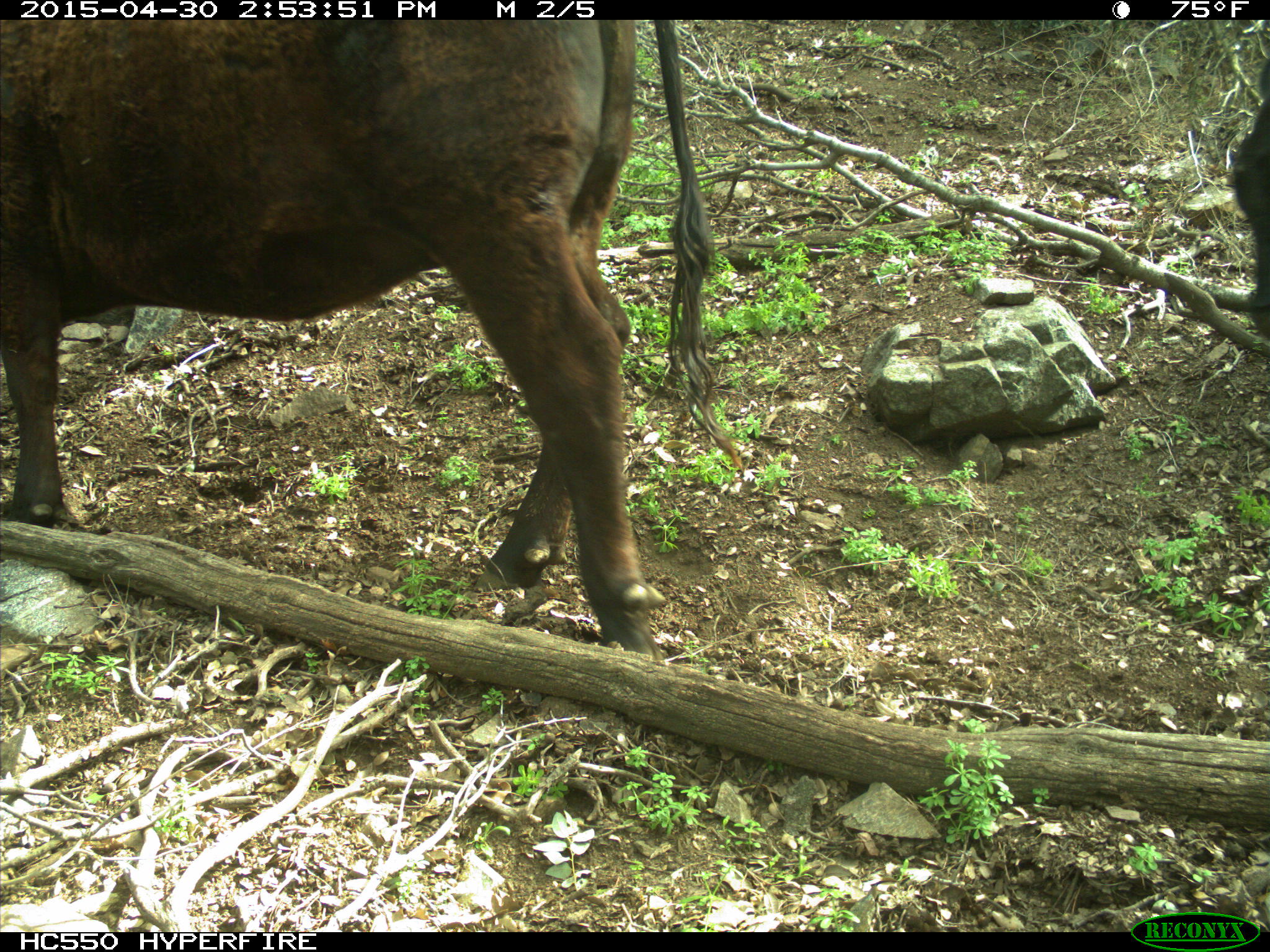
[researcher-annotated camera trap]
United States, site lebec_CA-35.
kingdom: Animalia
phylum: Chordata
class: Mammalia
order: Artiodactyla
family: Bovidae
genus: Bos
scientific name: Bos taurus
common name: domestic cow